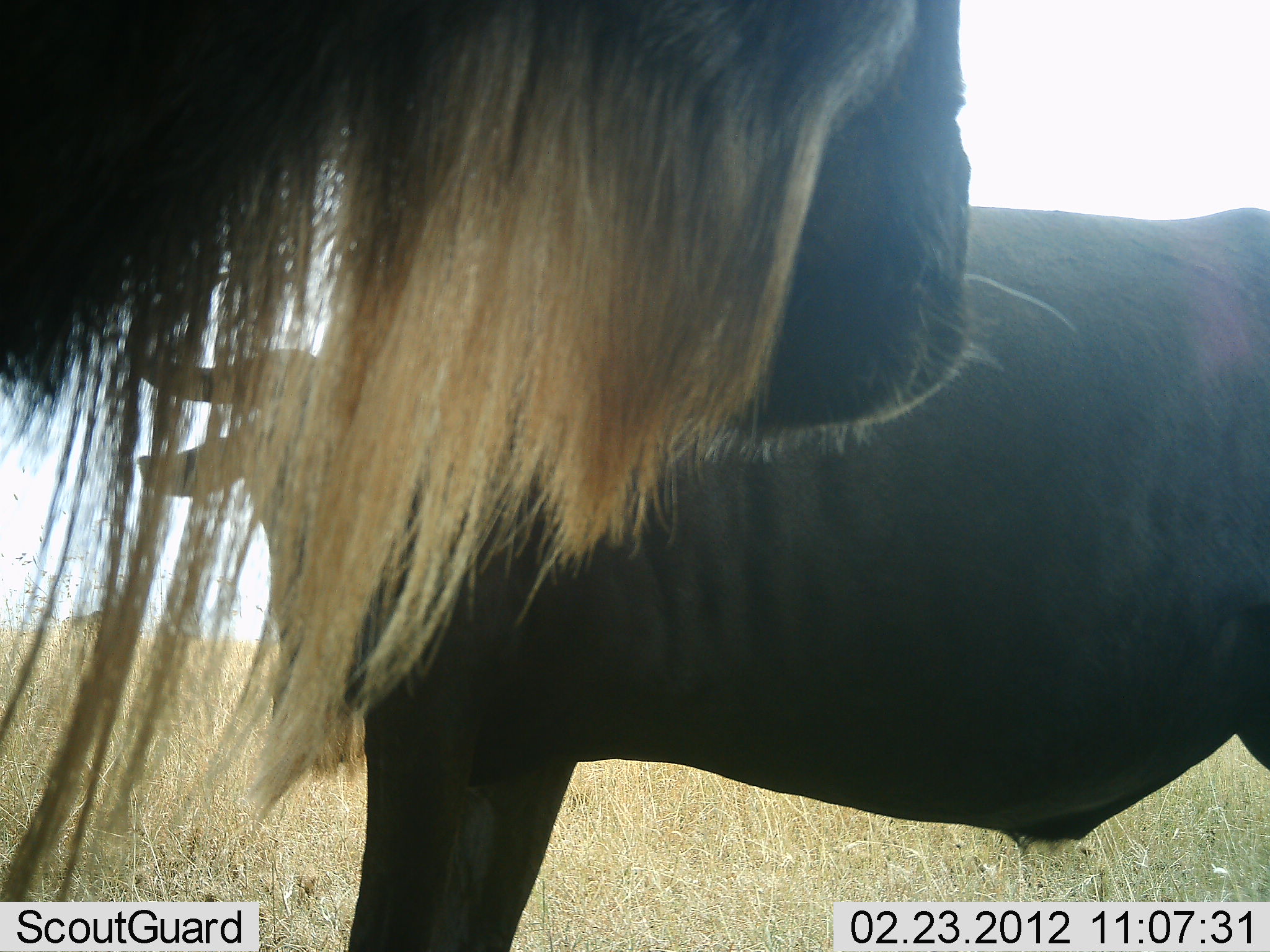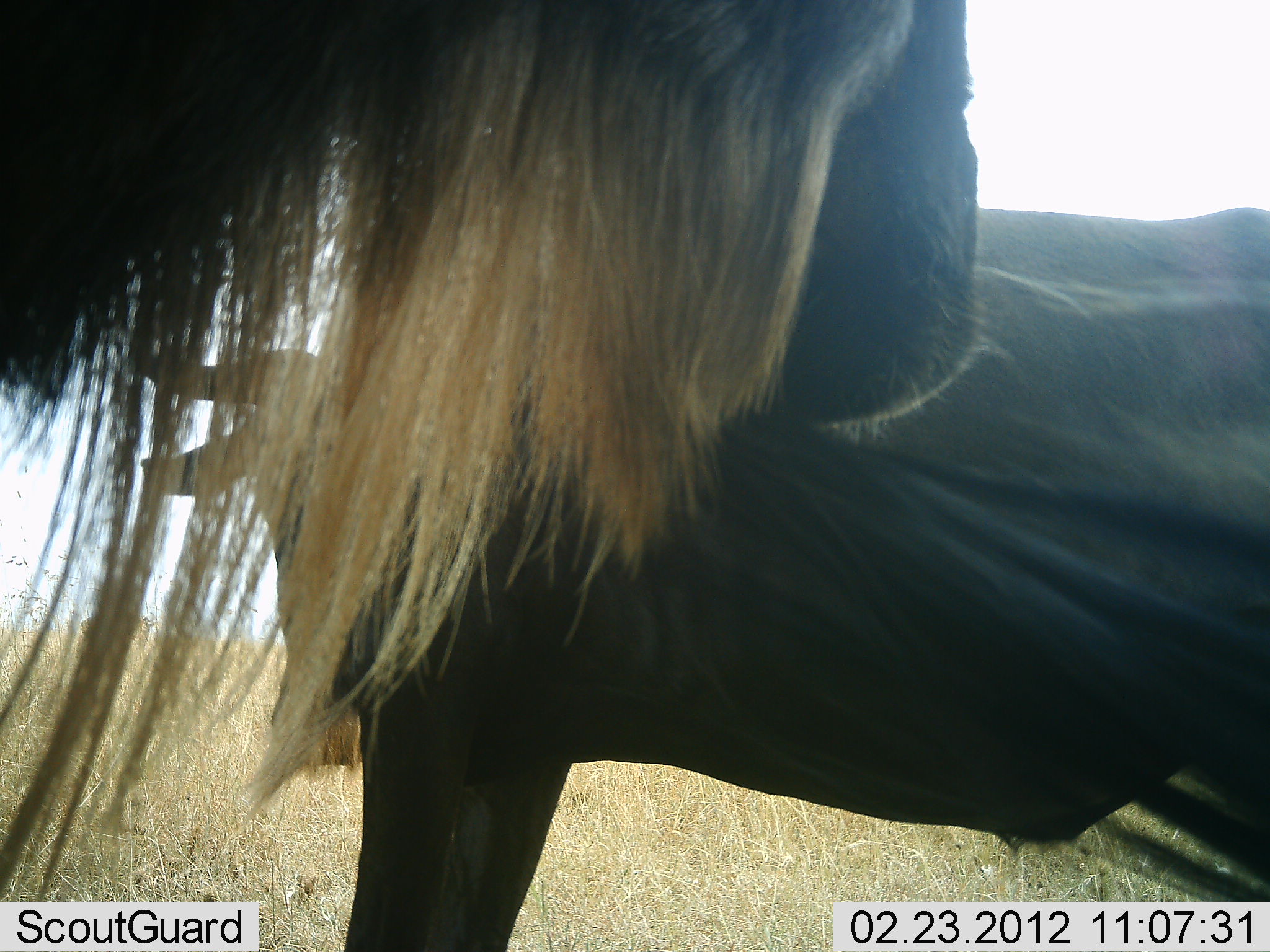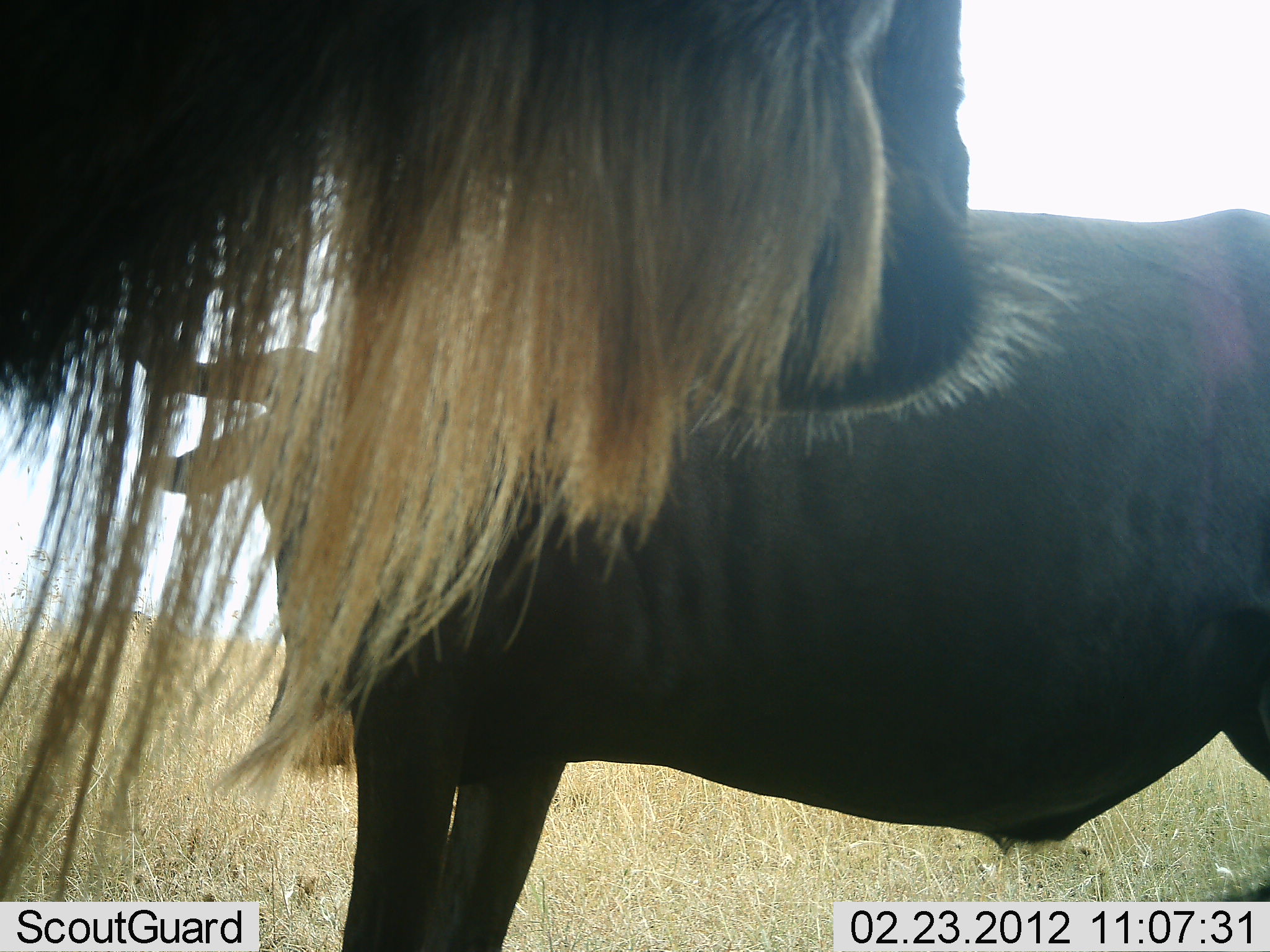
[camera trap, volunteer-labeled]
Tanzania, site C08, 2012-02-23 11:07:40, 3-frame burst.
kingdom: Animalia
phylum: Chordata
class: Mammalia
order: Artiodactyla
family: Bovidae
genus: Connochaetes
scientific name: Connochaetes taurinus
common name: blue wildebeest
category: wildebeest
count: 2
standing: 90%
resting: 5%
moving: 5%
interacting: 5%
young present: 0%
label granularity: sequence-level